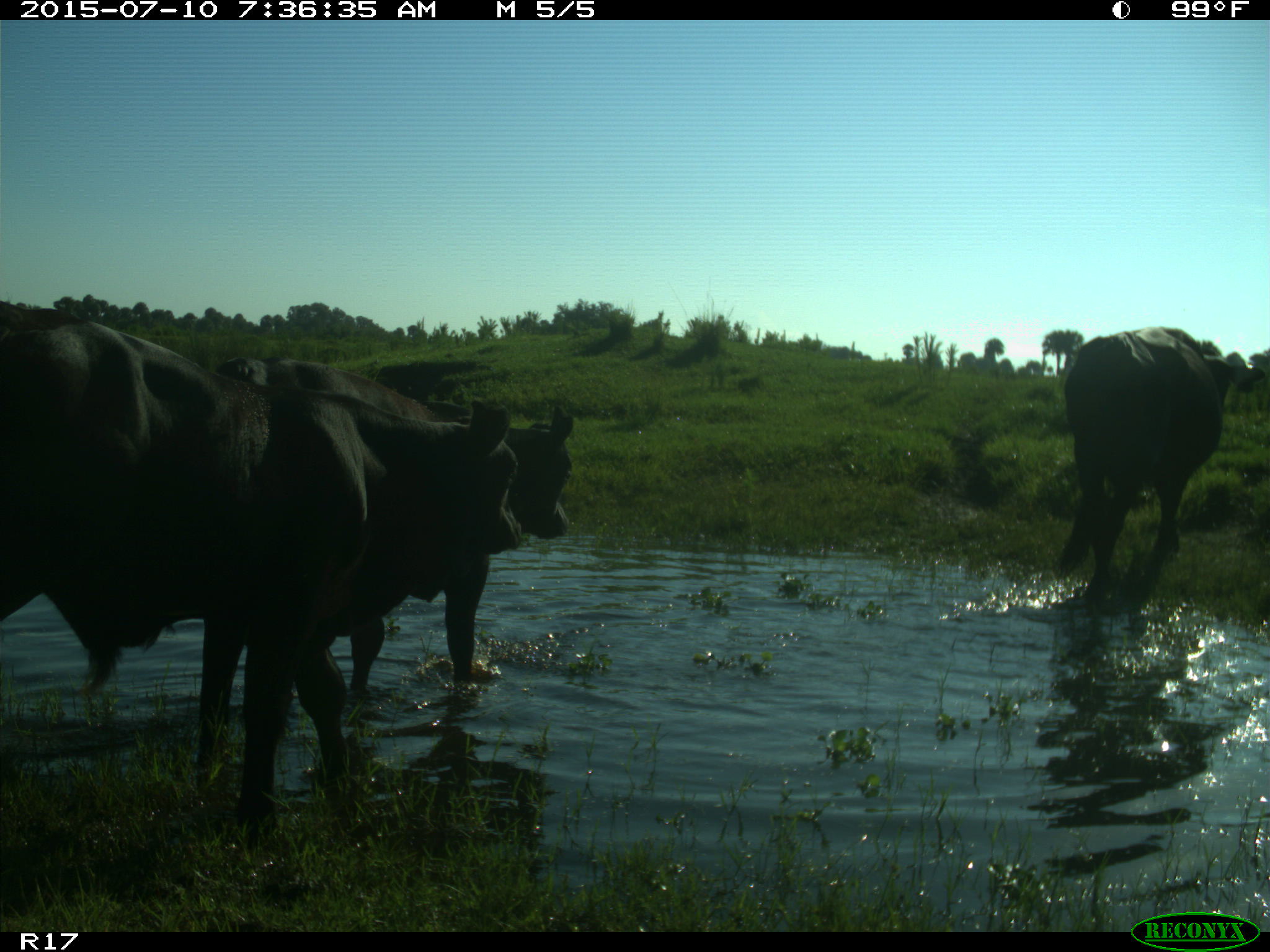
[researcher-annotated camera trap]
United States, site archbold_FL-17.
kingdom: Animalia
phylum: Chordata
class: Mammalia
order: Artiodactyla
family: Bovidae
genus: Bos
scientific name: Bos taurus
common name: domestic cow